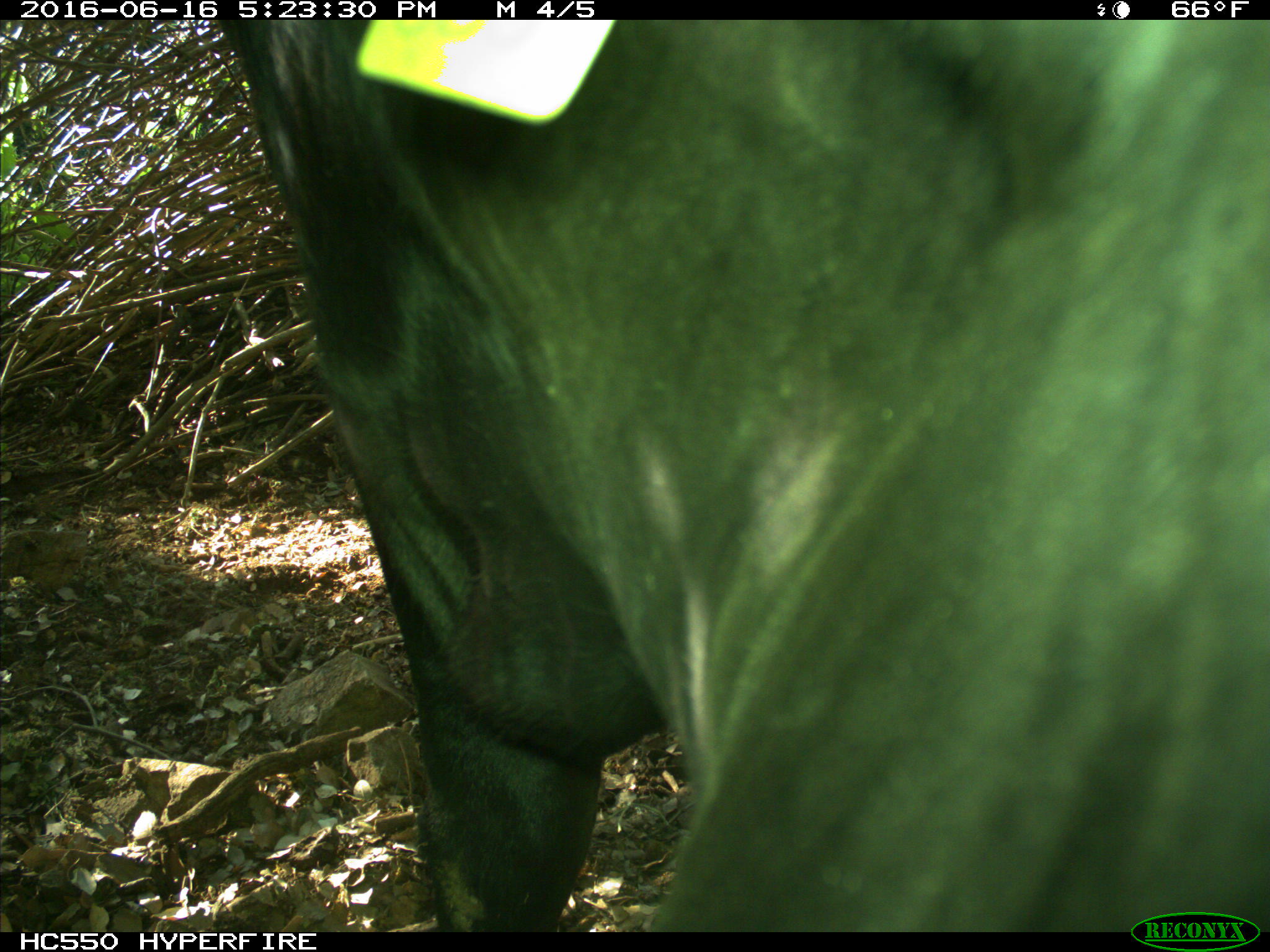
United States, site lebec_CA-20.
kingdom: Animalia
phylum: Chordata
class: Mammalia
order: Artiodactyla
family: Bovidae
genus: Bos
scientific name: Bos taurus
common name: domestic cow